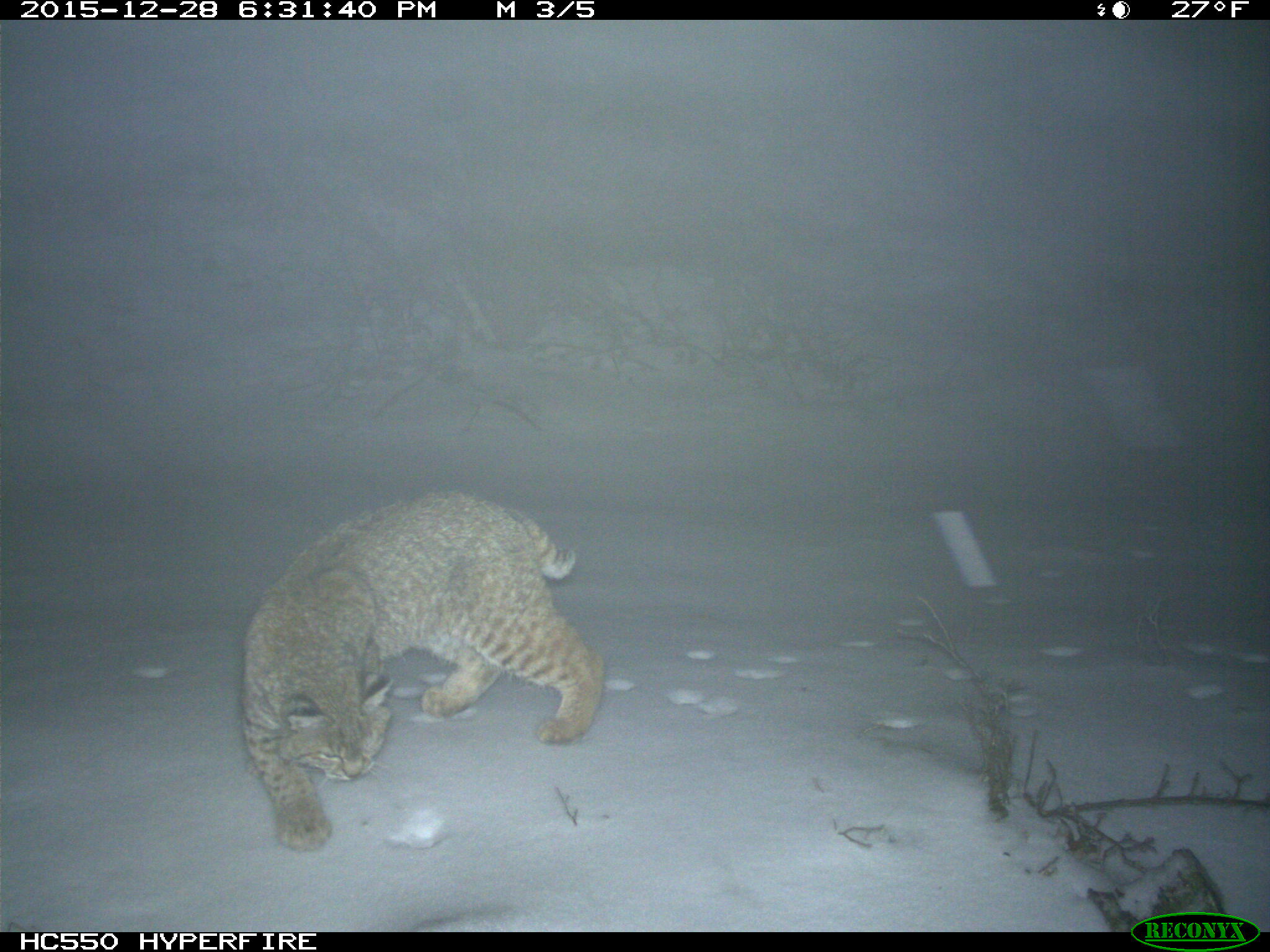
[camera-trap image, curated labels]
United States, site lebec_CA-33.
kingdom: Animalia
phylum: Chordata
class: Mammalia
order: Carnivora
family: Felidae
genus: Lynx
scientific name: Lynx rufus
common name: bobcat